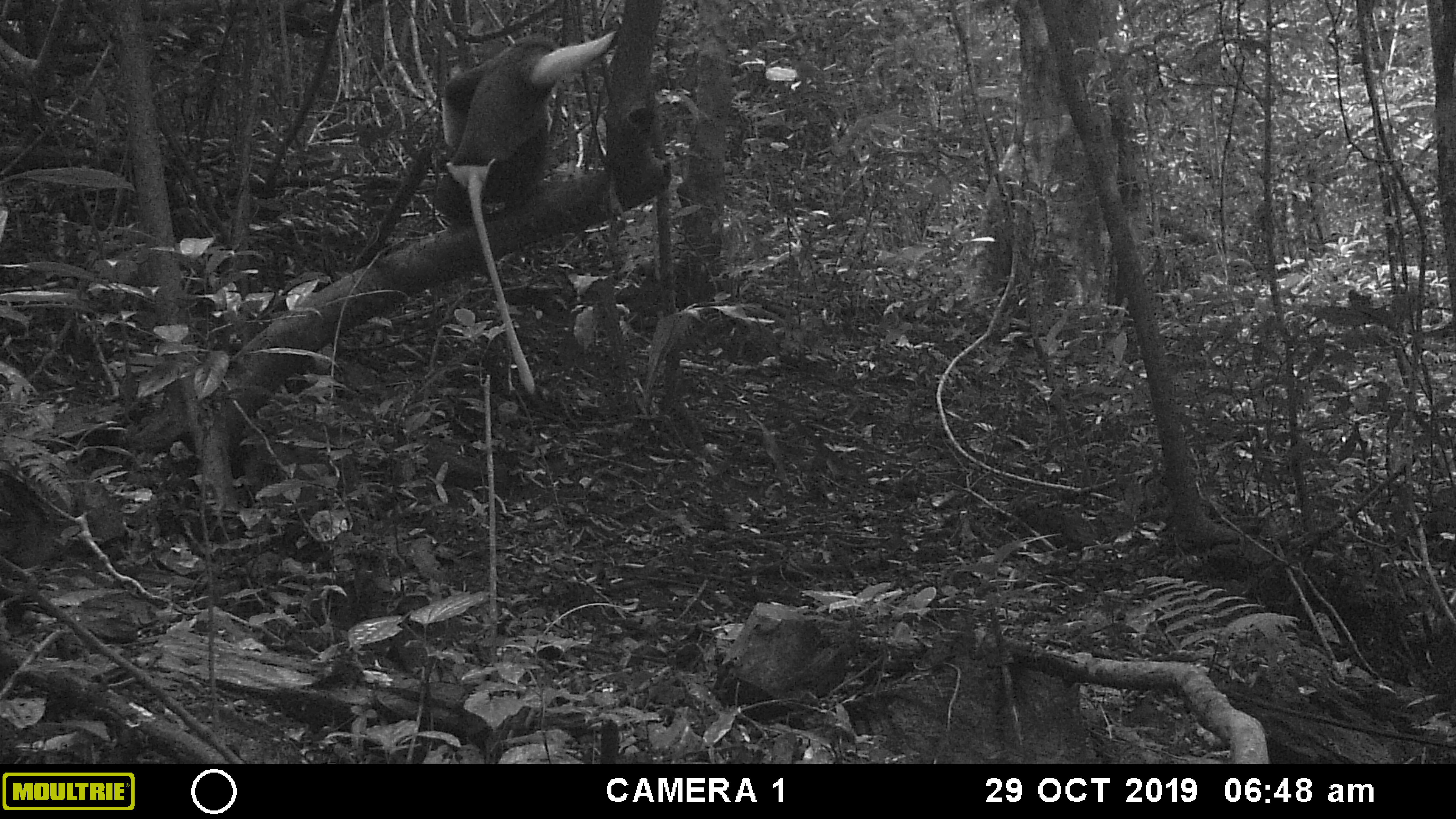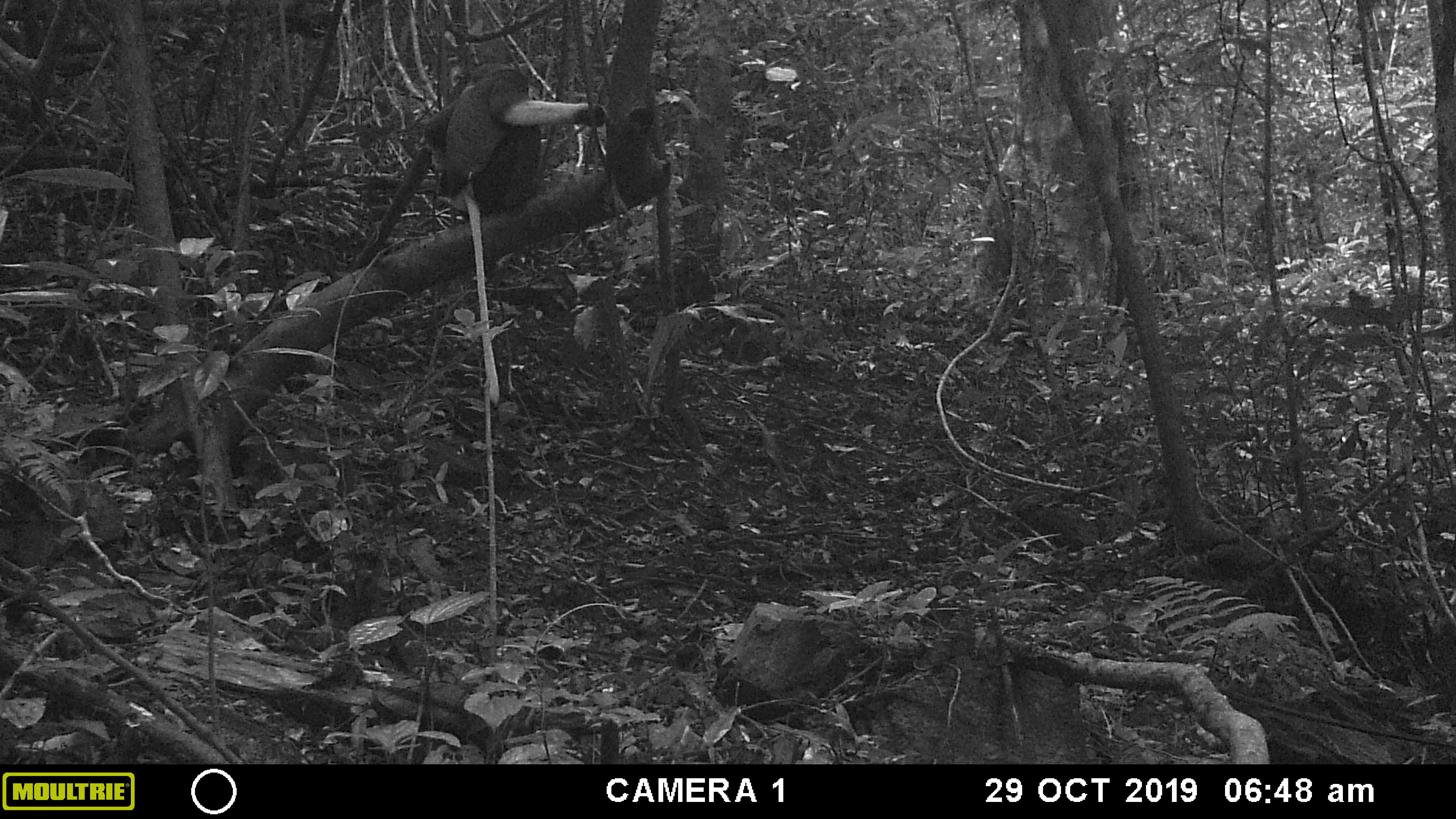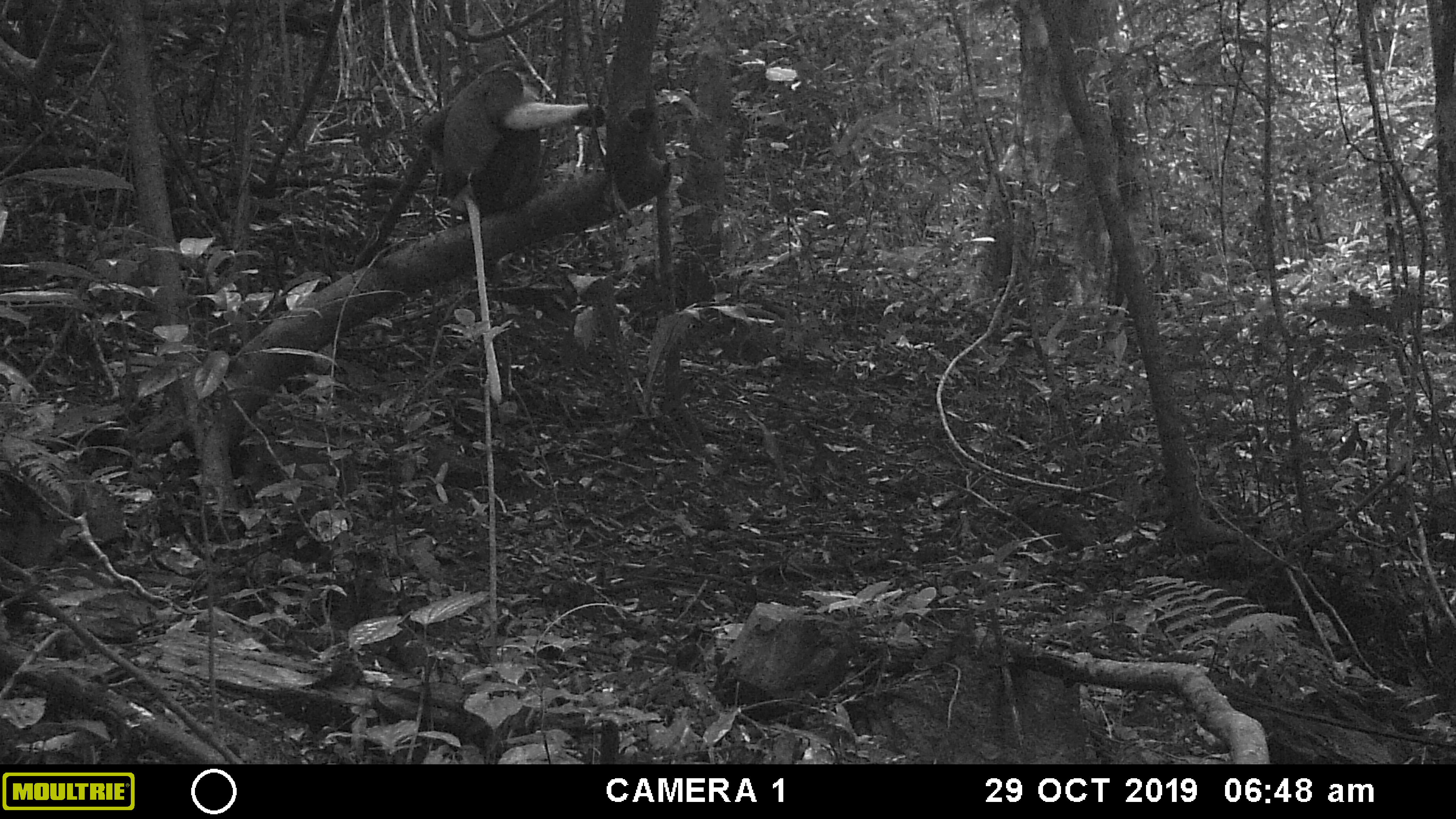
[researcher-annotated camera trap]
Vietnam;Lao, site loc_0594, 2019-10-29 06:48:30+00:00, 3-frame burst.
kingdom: Animalia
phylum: Chordata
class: Mammalia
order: Primates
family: Cercopithecidae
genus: Pygathrix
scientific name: Pygathrix nemaeus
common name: red-shanked douc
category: red shanked douc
Red shanked douc (red-shanked douc) (Pygathrix nemaeus). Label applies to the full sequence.